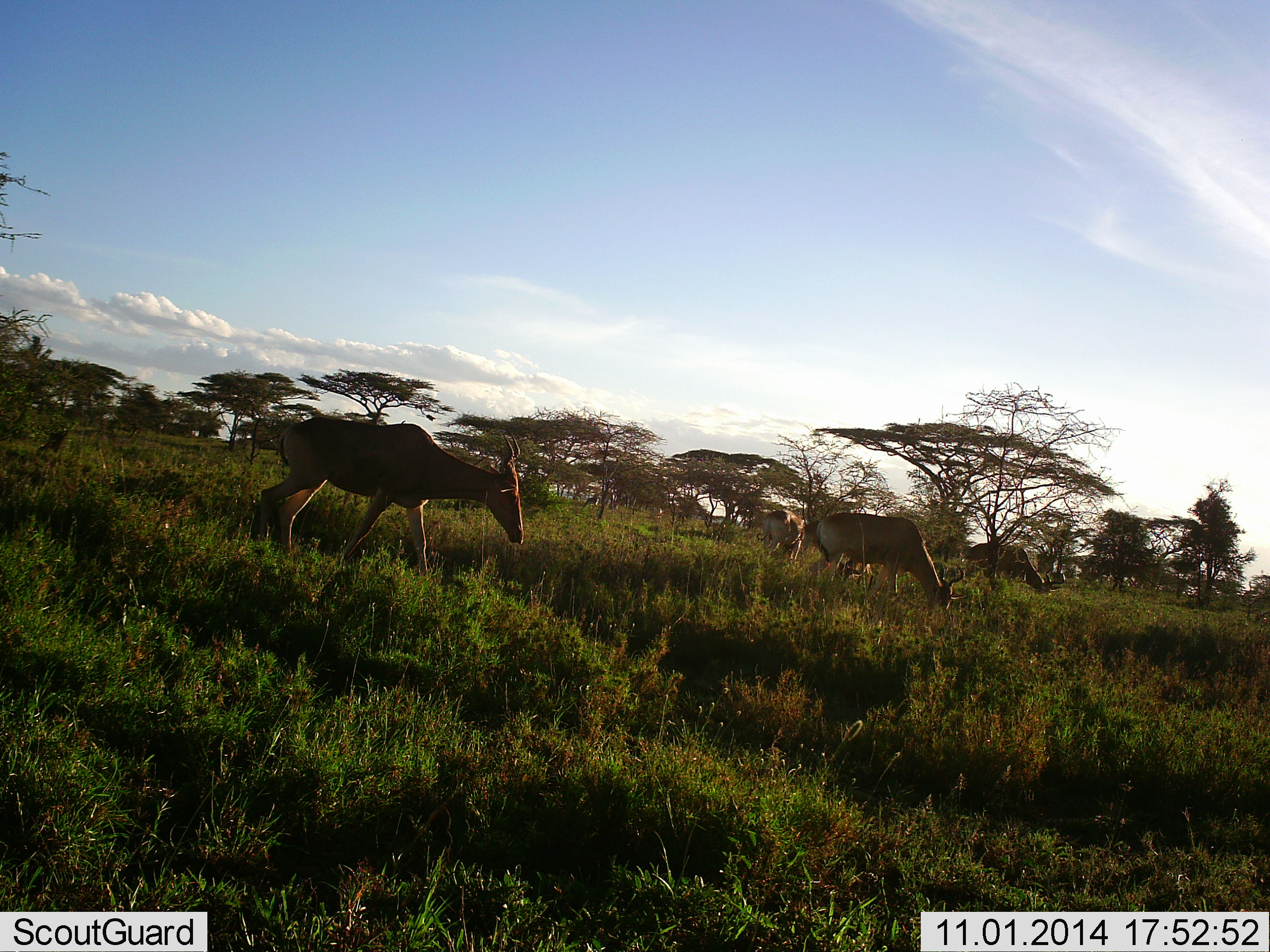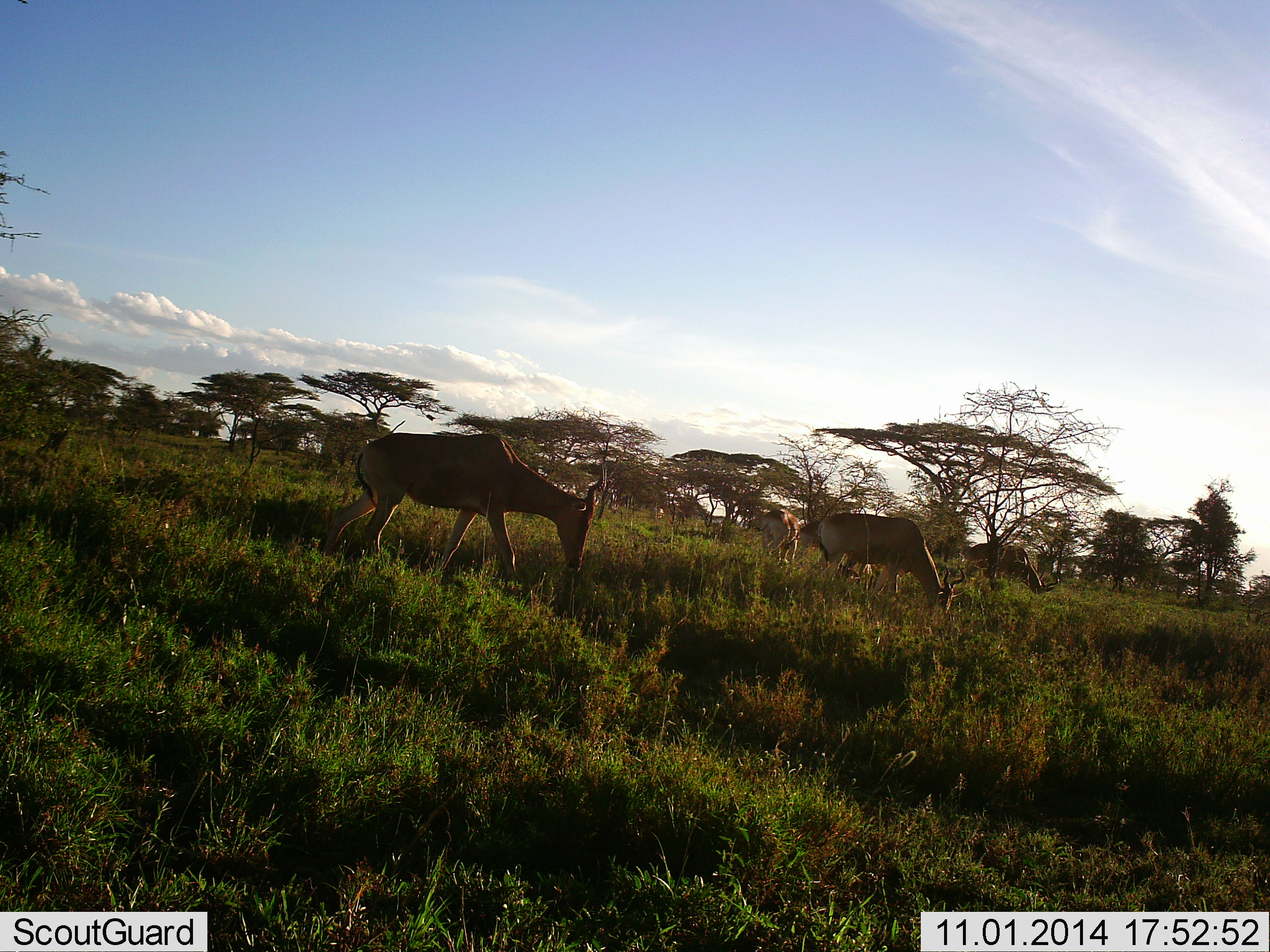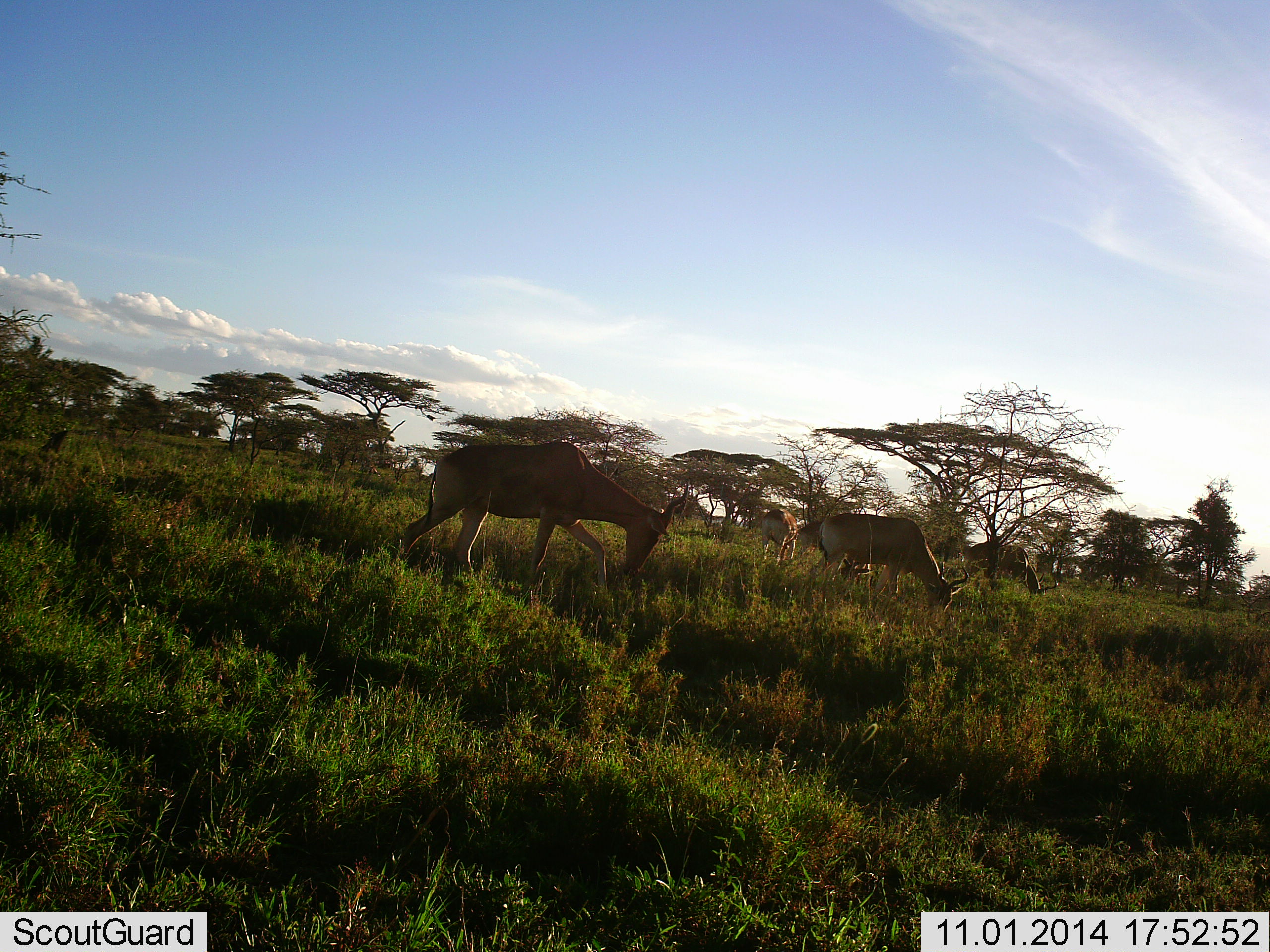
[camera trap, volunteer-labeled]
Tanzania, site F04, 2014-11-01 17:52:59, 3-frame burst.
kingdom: Animalia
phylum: Chordata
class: Mammalia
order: Artiodactyla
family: Bovidae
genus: Alcelaphus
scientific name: Alcelaphus buselaphus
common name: hartebeest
Hartebeest (Alcelaphus buselaphus), count 4. Behavior (volunteer vote fractions): standing 27%, resting 0%, moving 18%, interacting 0%. Young present (vote fraction): 0%. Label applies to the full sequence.